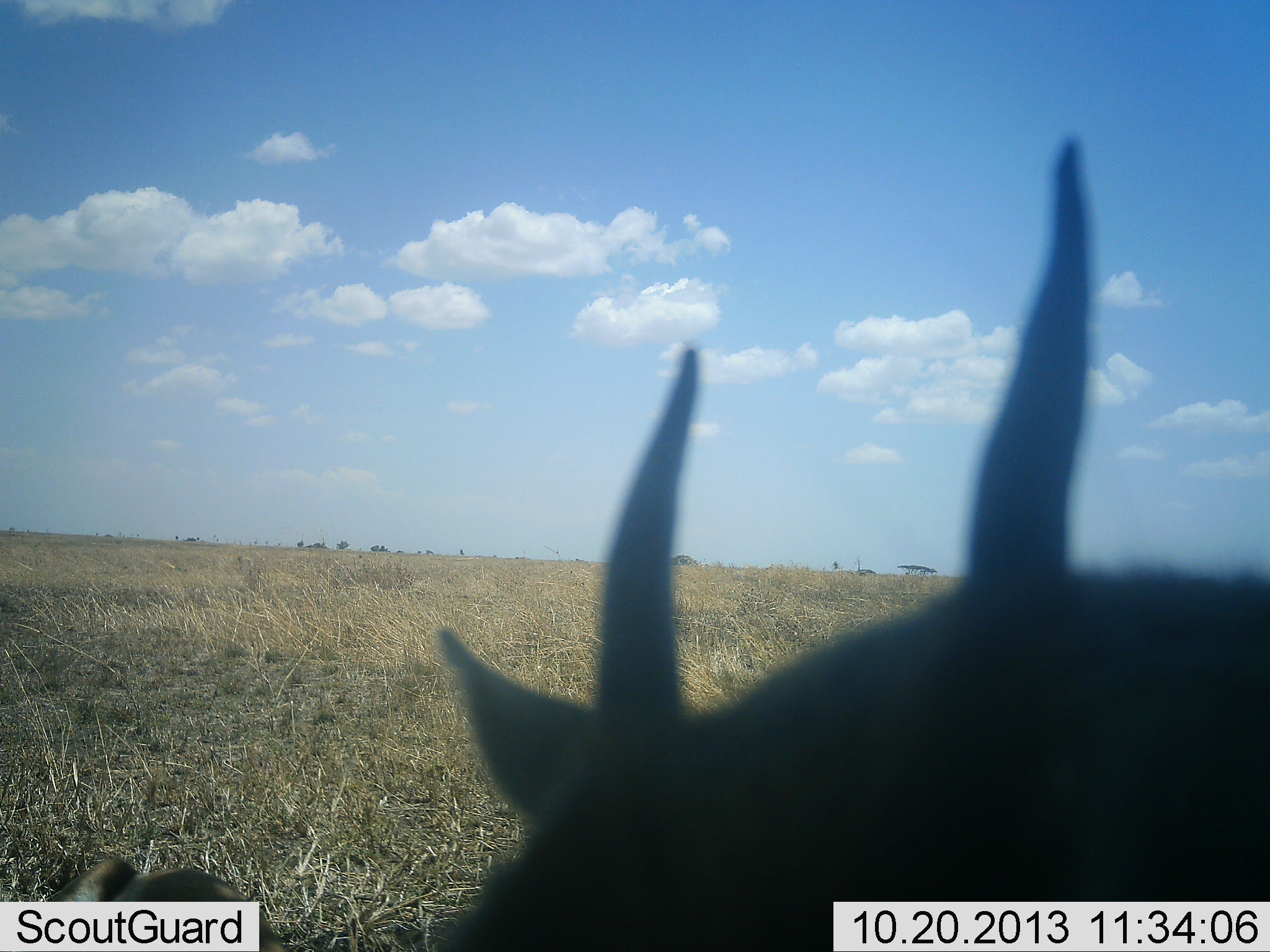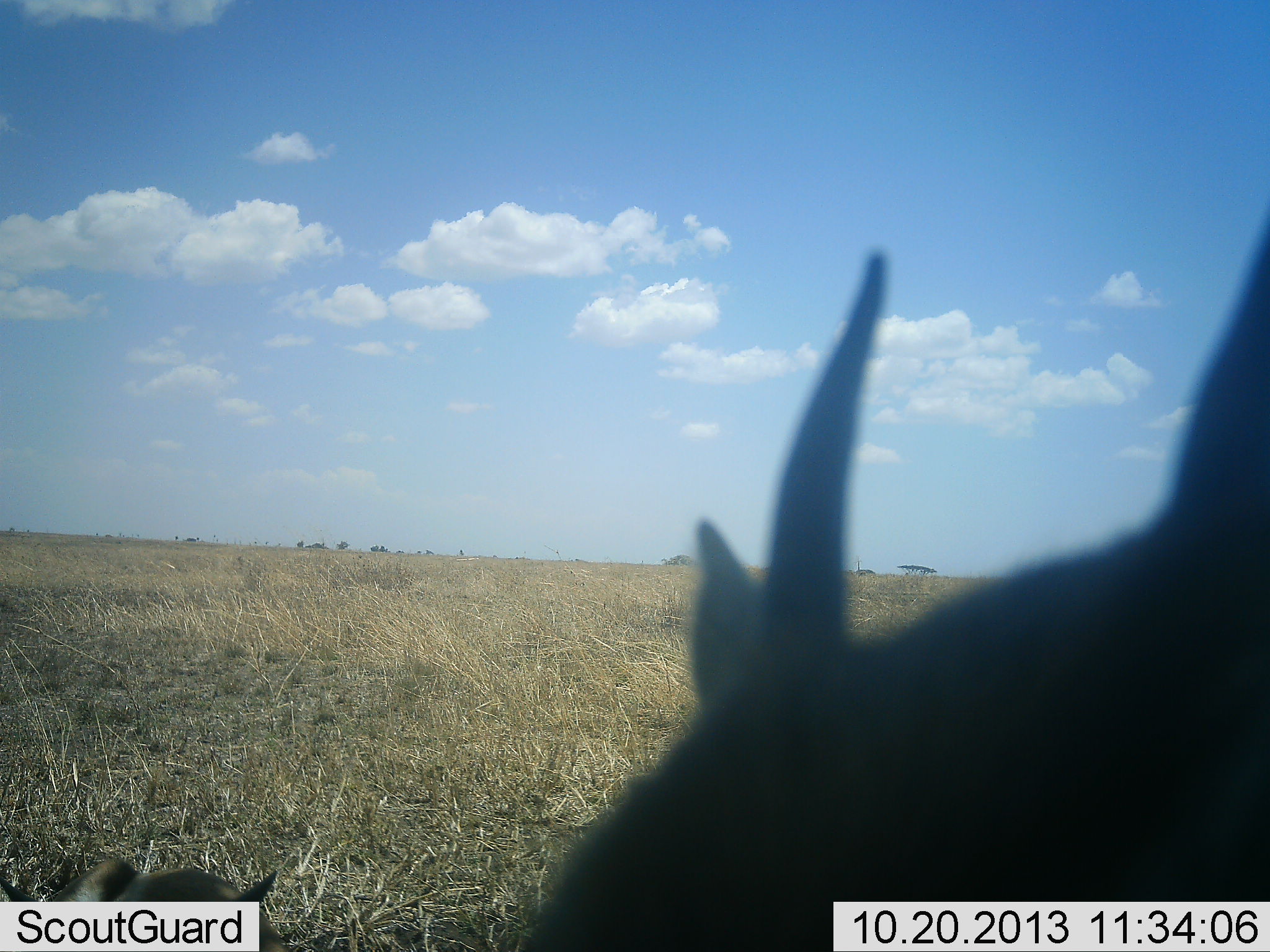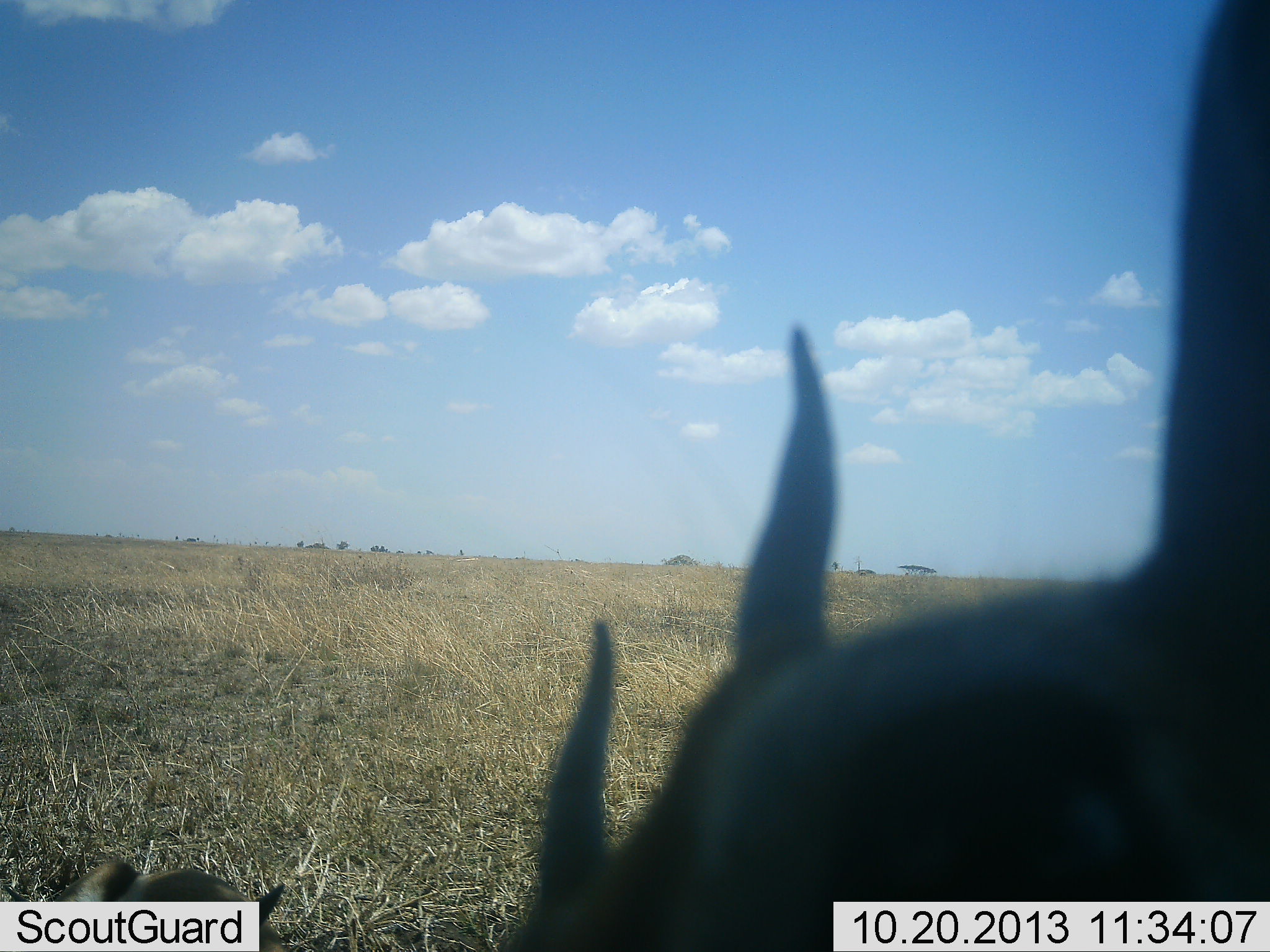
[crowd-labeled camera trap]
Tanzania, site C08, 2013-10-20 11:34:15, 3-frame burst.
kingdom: Animalia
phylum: Chordata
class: Mammalia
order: Artiodactyla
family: Bovidae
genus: Eudorcas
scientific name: Eudorcas thomsonii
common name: thomson's gazelle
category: gazellethomsons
Gazellethomsons (thomson's gazelle) (Eudorcas thomsonii), count 1. Behavior (volunteer vote fractions): standing 77%, resting 32%, moving 9%, interacting 0%. Young present (vote fraction): 0%. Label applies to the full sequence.